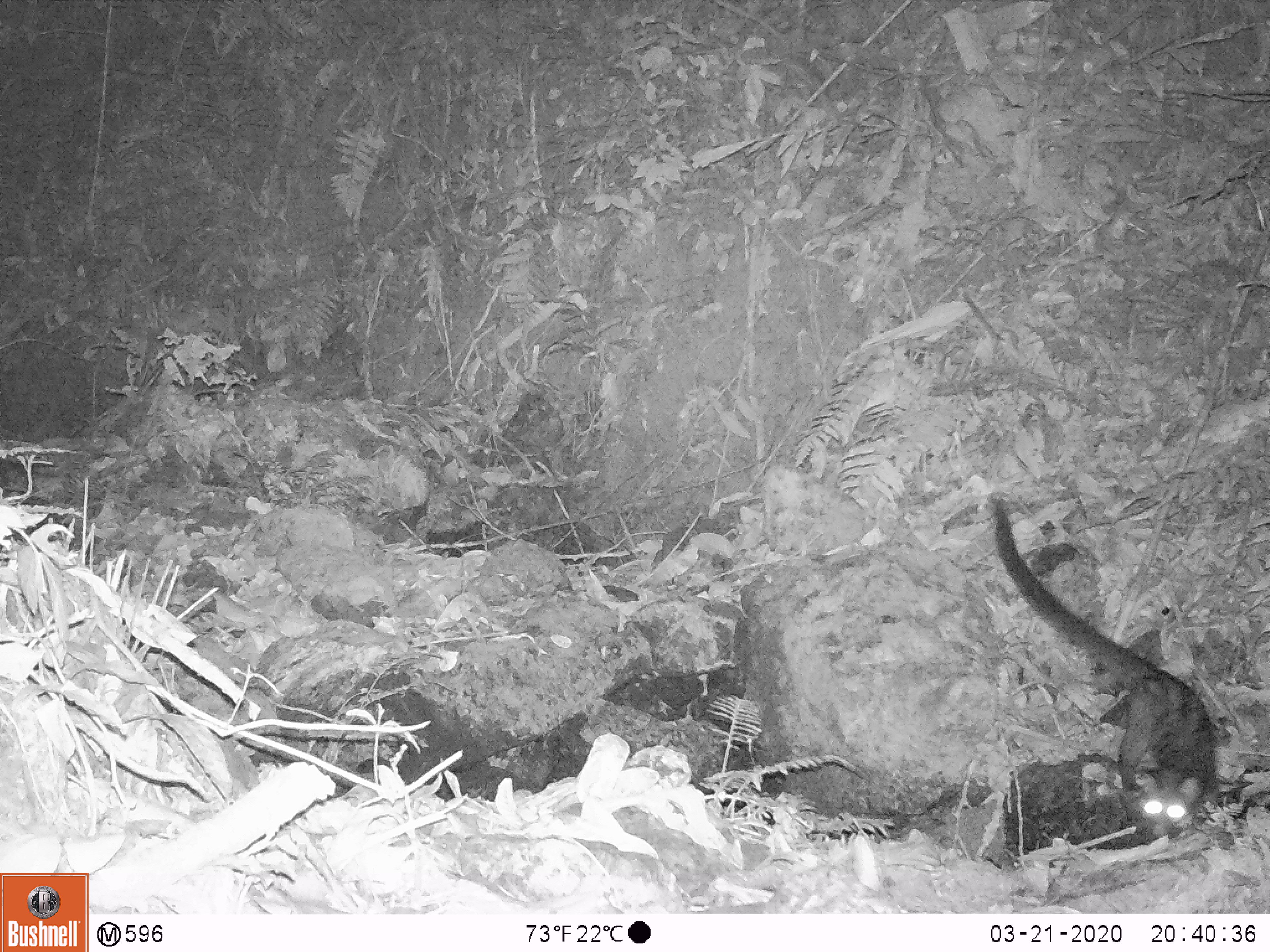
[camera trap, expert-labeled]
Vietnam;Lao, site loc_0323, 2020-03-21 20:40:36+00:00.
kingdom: Animalia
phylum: Chordata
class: Mammalia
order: Carnivora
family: Viverridae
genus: Paradoxurus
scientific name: Paradoxurus hermaphroditus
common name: common palm civet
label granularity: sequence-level